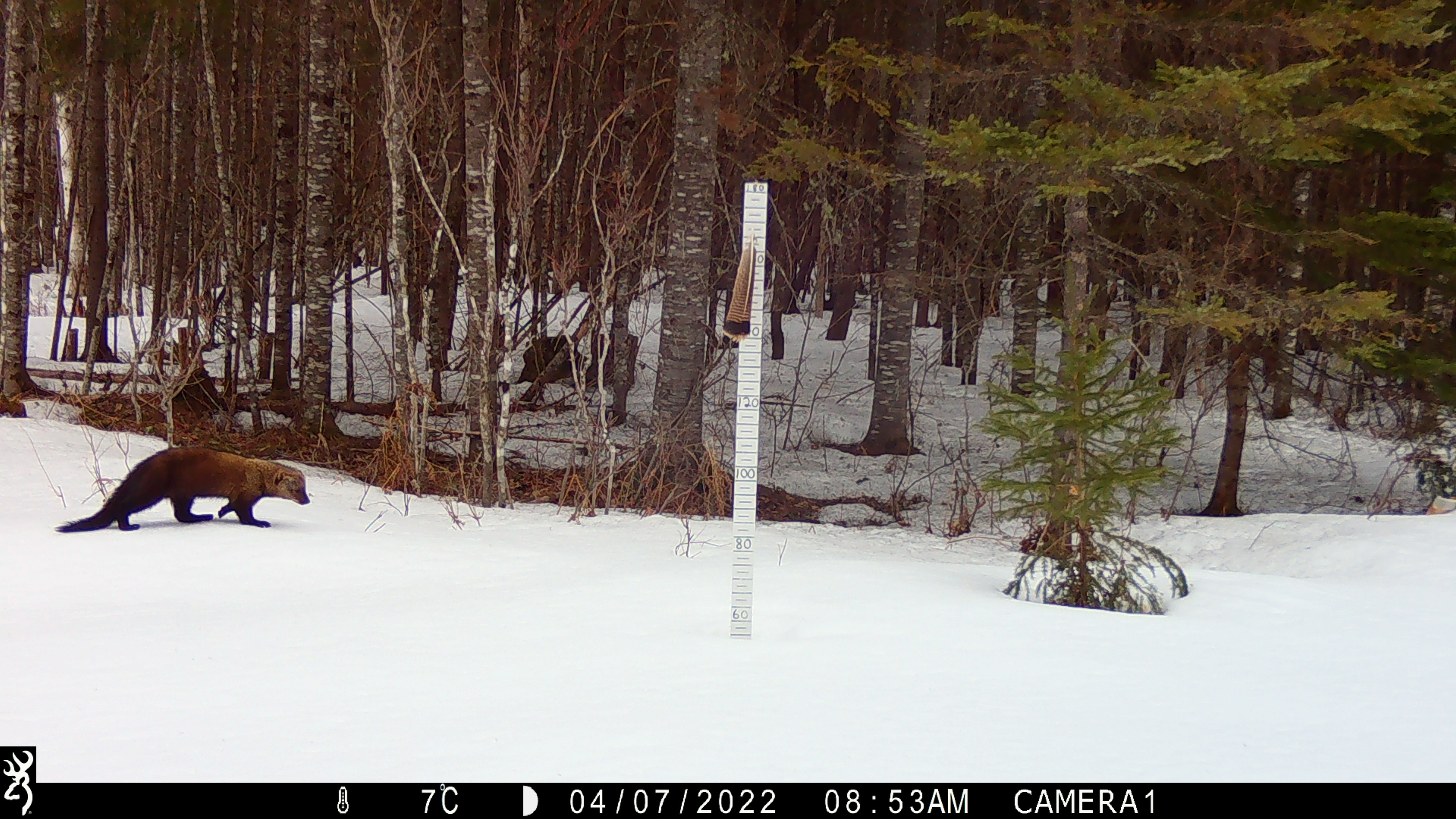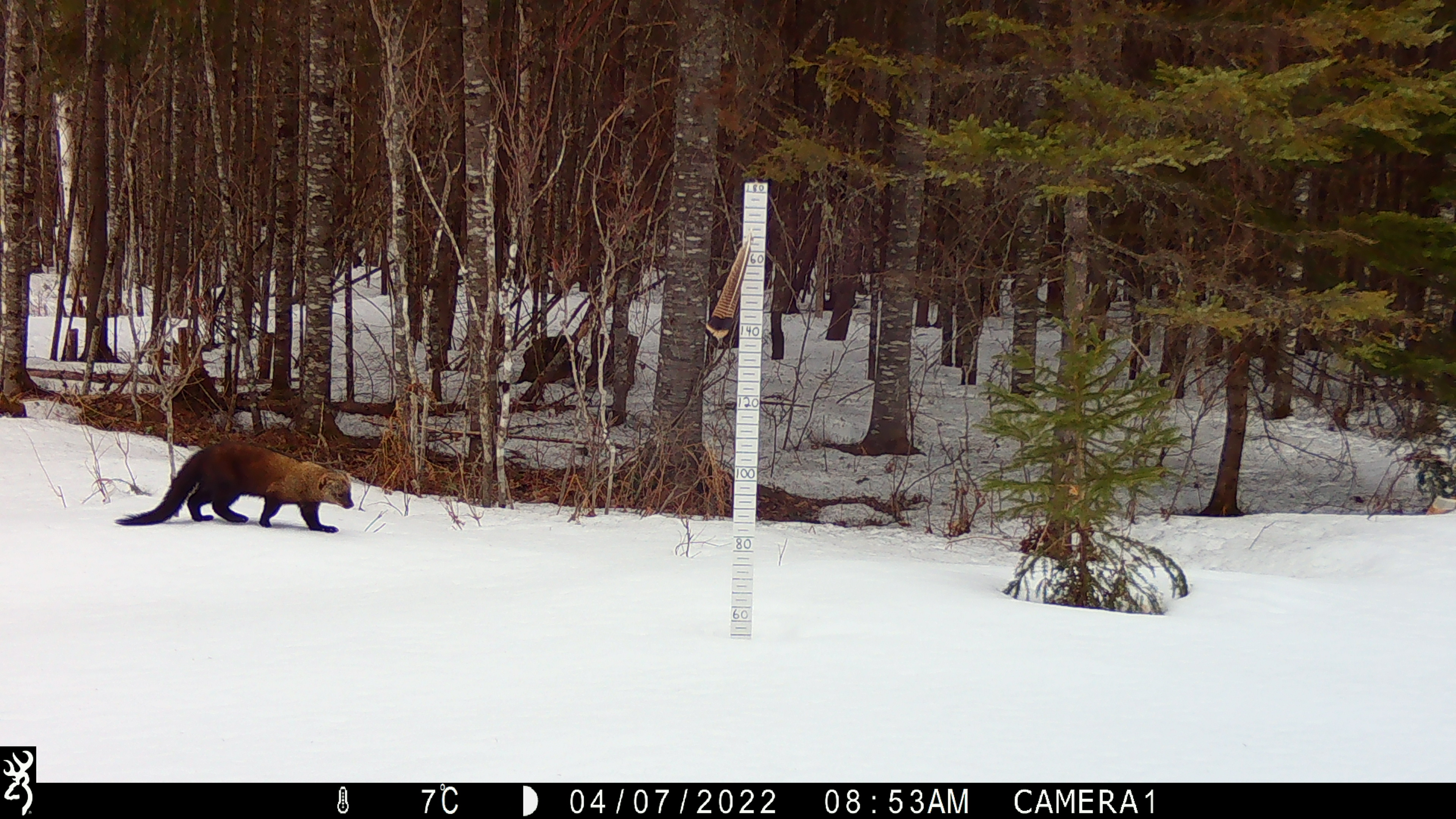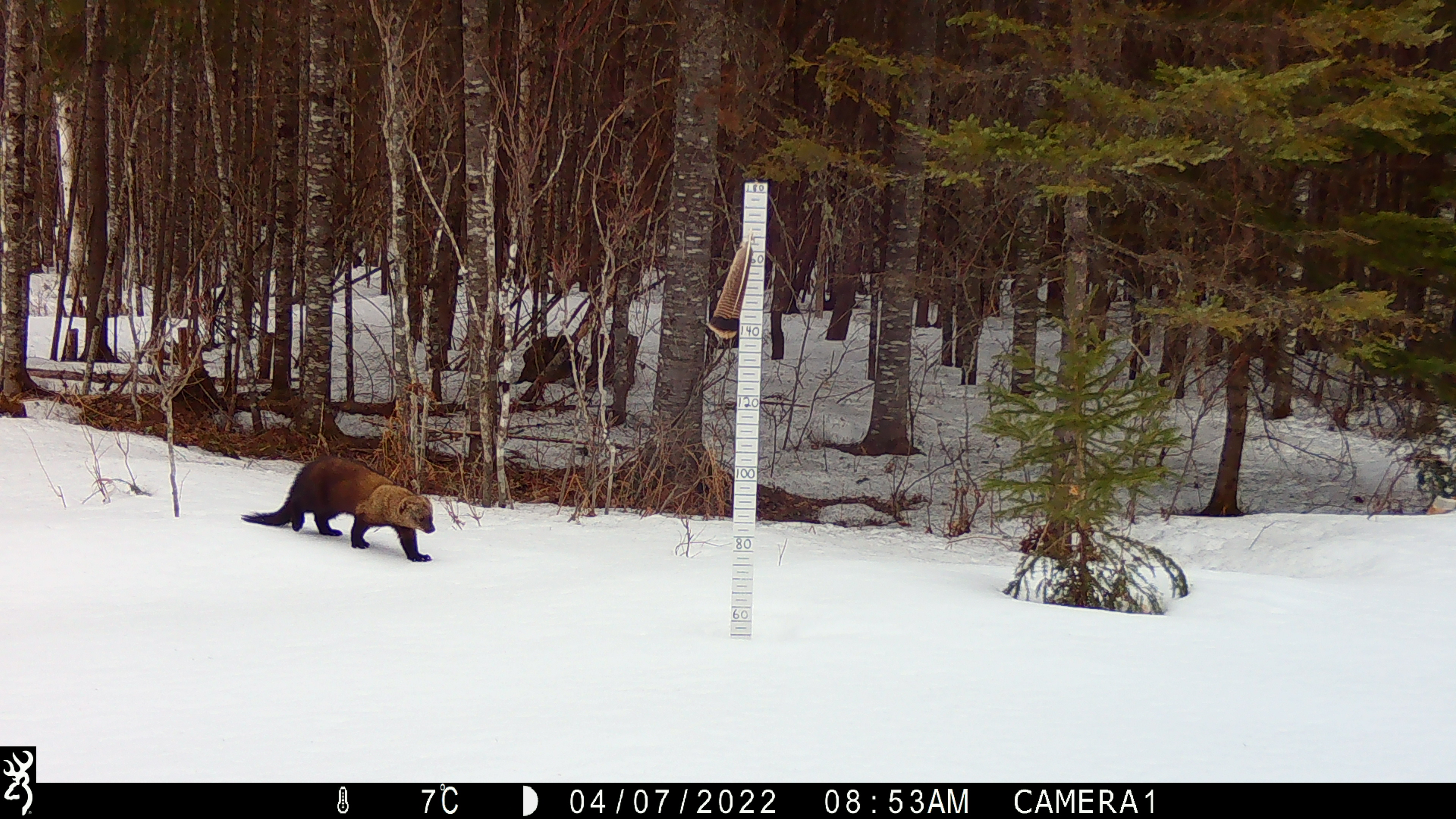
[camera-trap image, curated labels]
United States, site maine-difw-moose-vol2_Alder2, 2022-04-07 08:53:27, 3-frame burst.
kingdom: Animalia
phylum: Chordata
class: Mammalia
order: Carnivora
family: Mustelidae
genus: Pekania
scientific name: Pekania pennanti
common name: fisher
Fisher (Pekania pennanti).